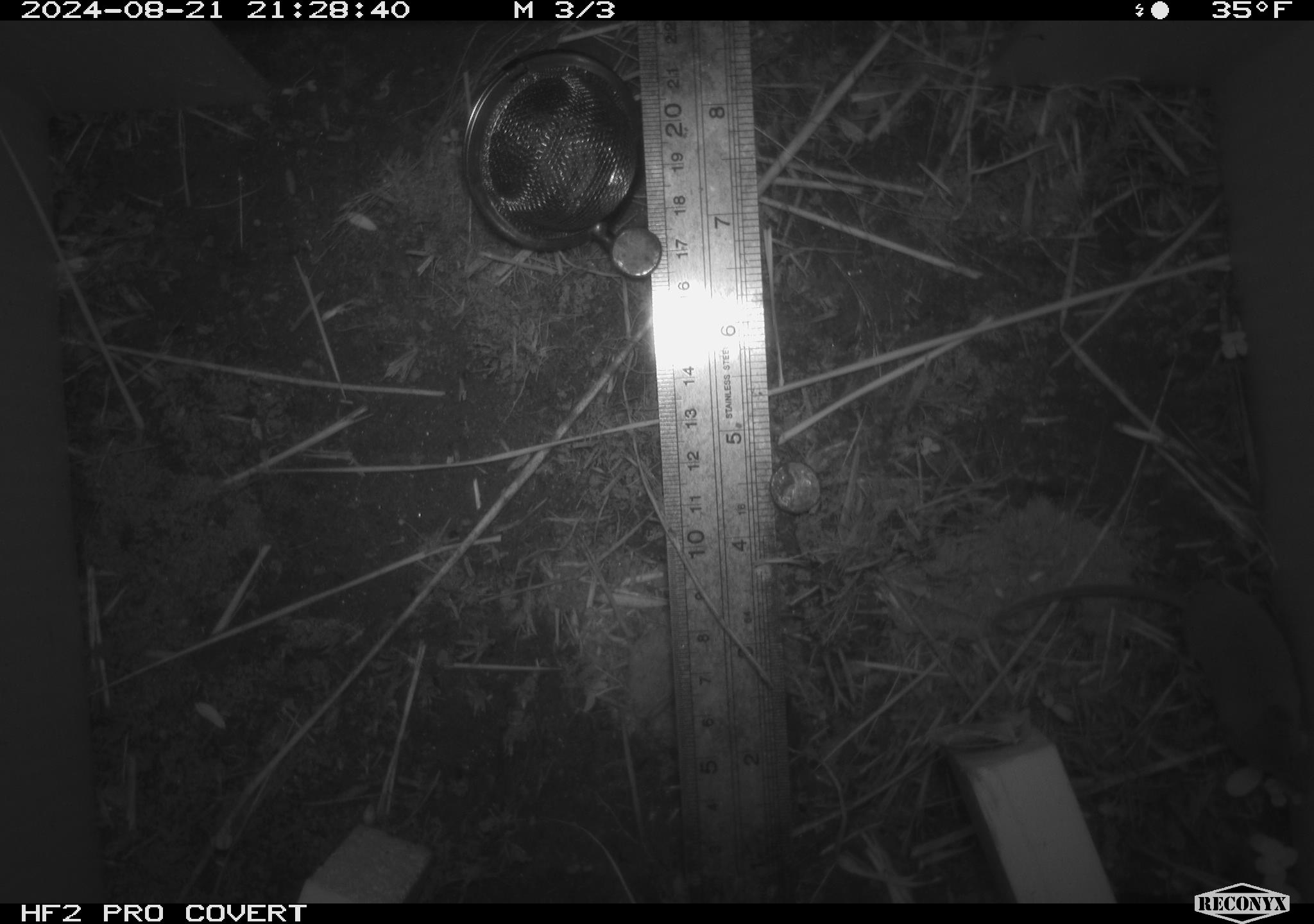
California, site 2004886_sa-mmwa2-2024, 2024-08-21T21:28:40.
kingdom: Animalia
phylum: Chordata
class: Mammalia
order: Eulipotyphla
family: Soricidae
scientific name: Soricidae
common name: shrews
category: soricidae family